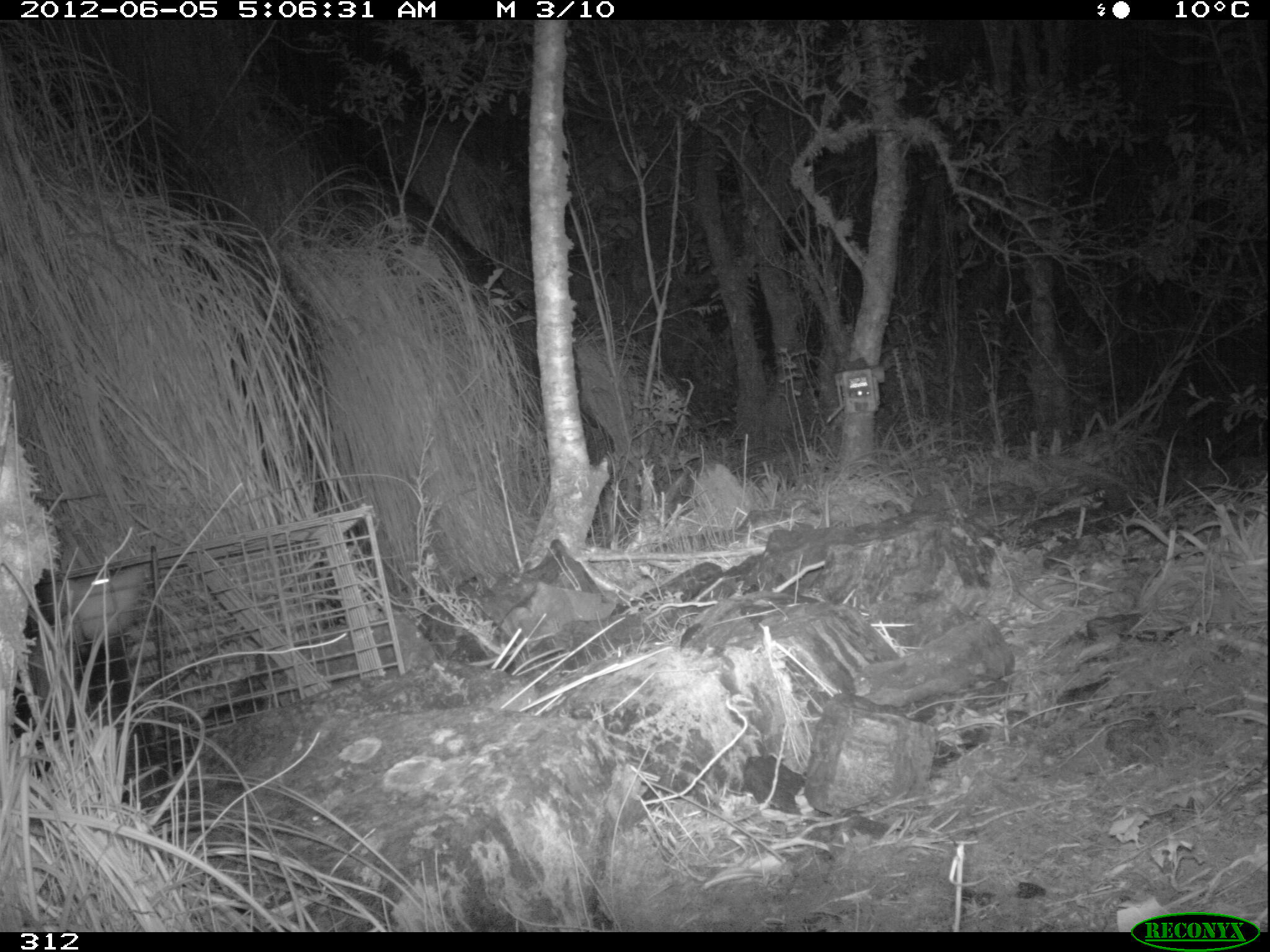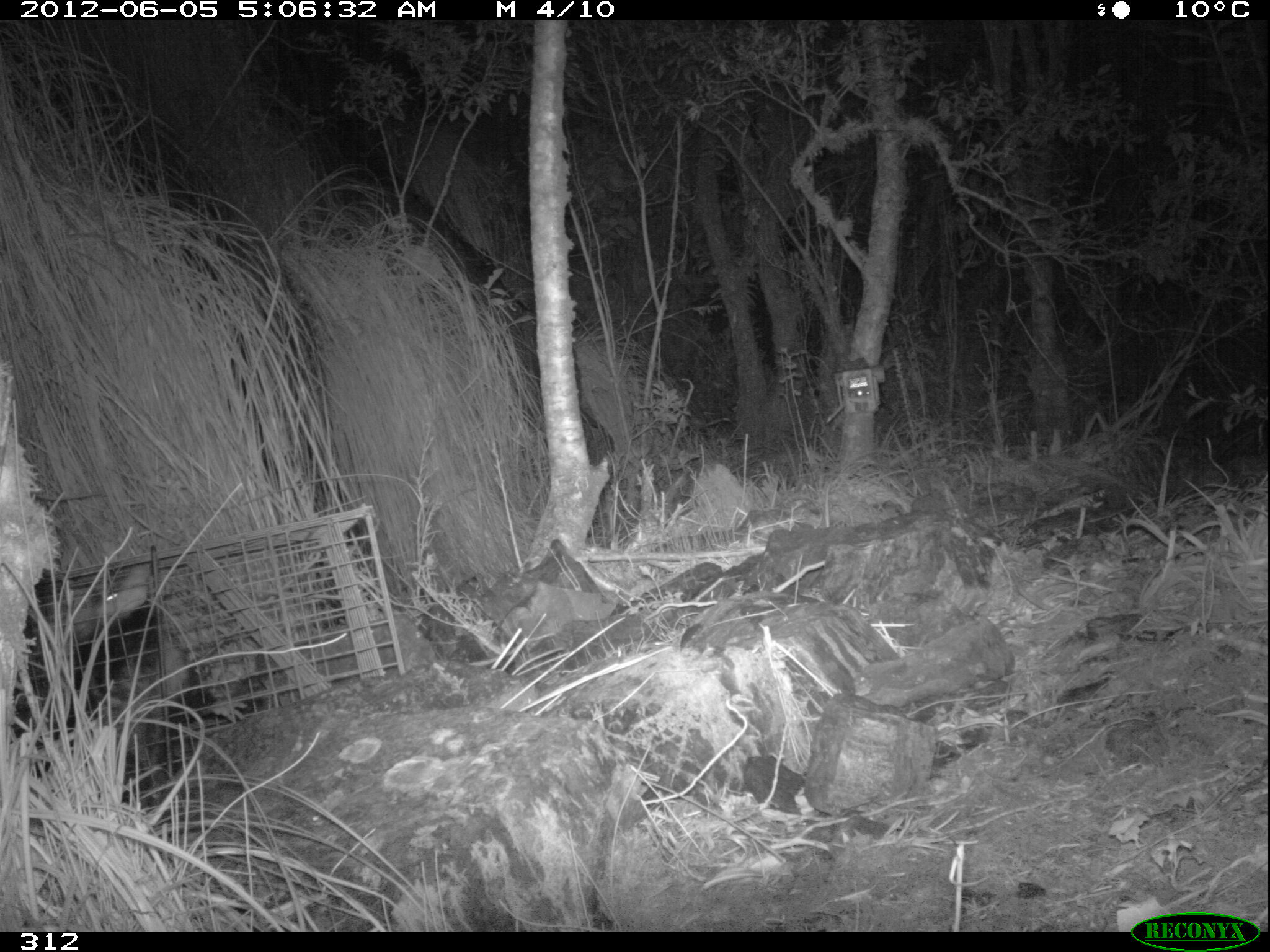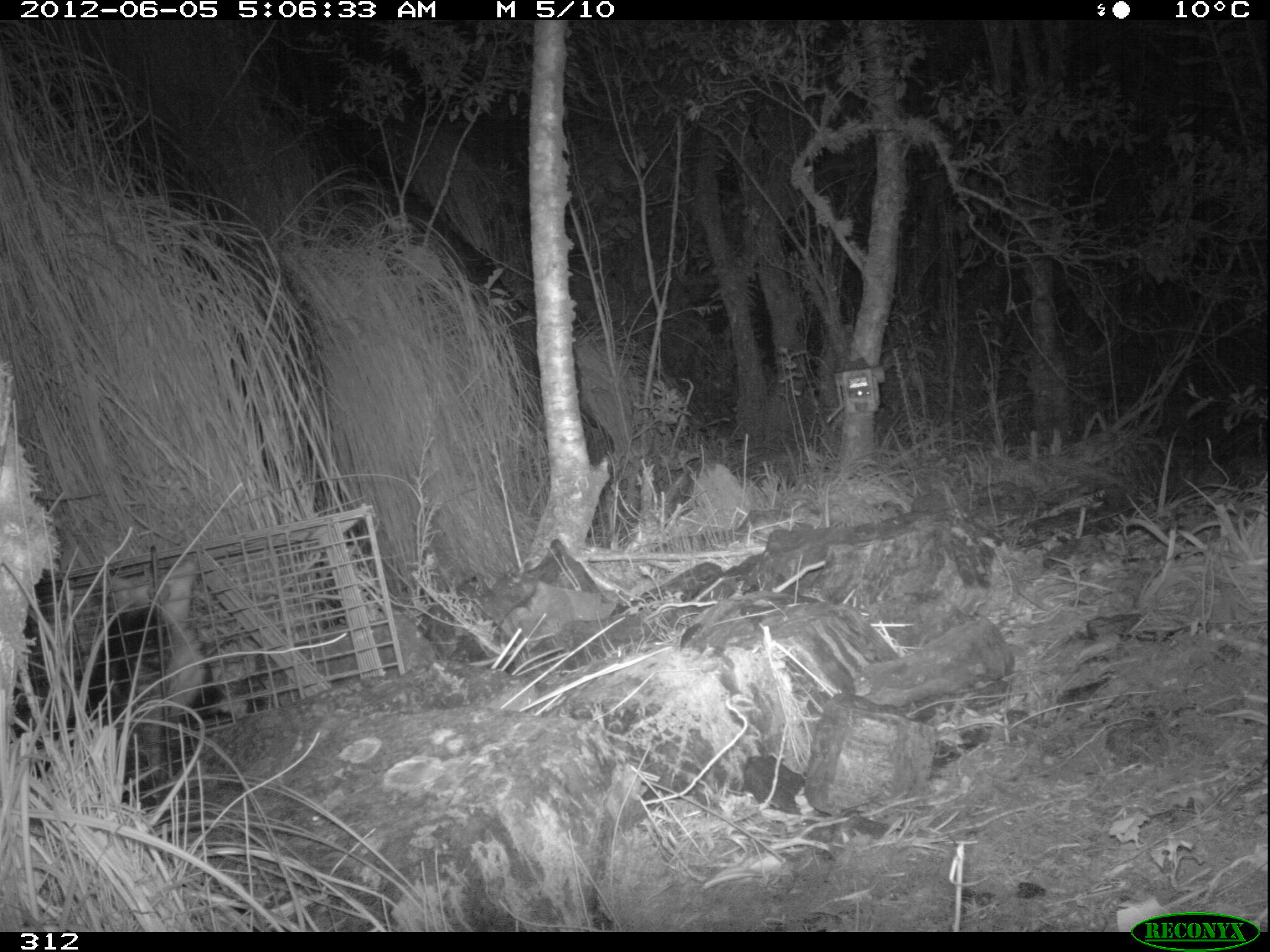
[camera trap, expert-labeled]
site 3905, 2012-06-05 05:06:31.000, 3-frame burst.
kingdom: Animalia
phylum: Chordata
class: Mammalia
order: Didelphimorphia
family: Didelphidae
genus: Didelphis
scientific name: Didelphis pernigra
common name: andean white-eared opossum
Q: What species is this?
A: Didelphis pernigra (andean white-eared opossum).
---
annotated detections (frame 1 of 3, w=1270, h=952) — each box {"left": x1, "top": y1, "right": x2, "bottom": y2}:
didelphis pernigra: {"left": 11, "top": 562, "right": 174, "bottom": 811}